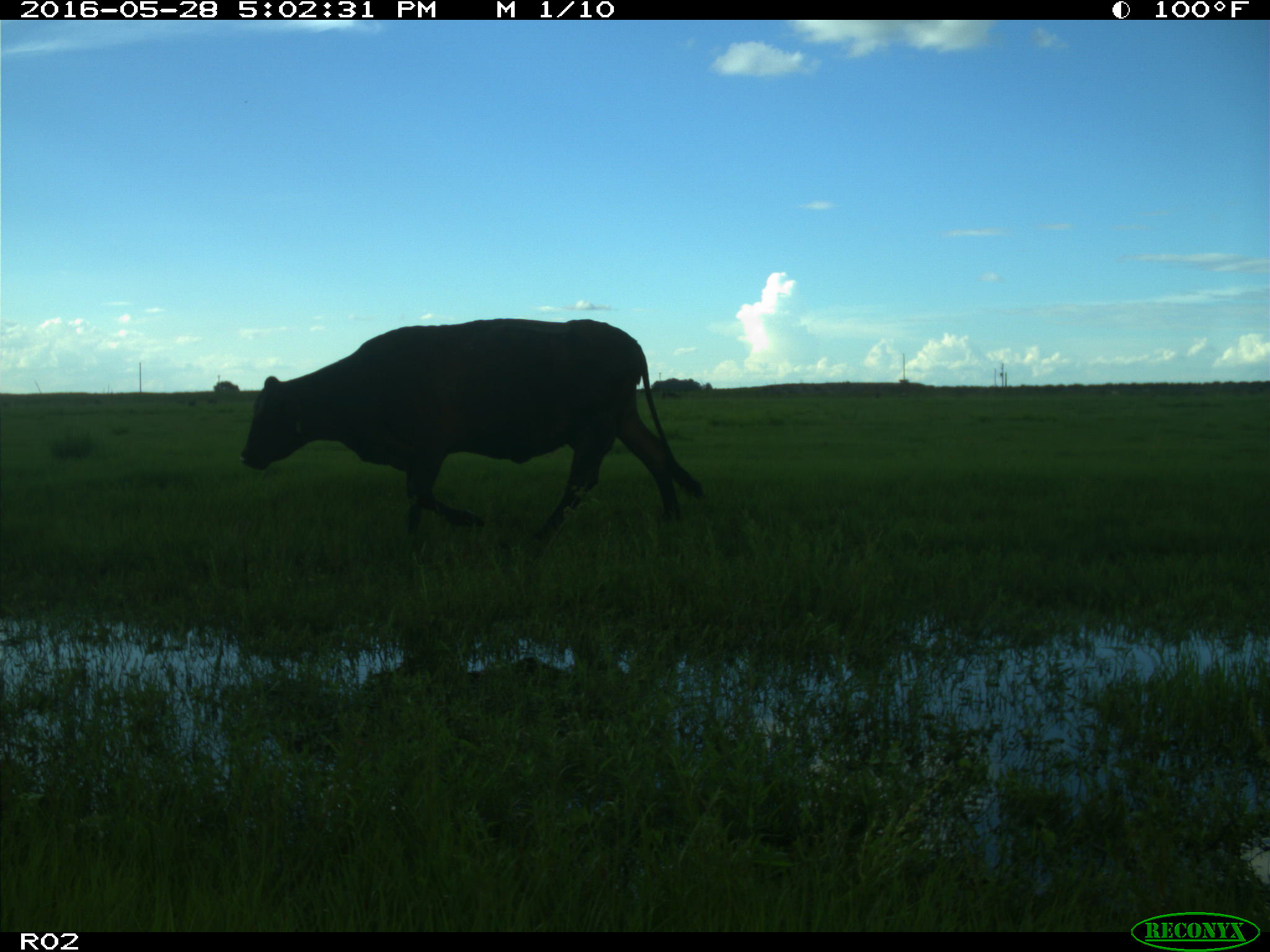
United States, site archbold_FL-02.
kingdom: Animalia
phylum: Chordata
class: Mammalia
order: Artiodactyla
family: Bovidae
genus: Bos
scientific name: Bos taurus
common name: domestic cow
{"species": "Bos taurus (domestic cow)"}